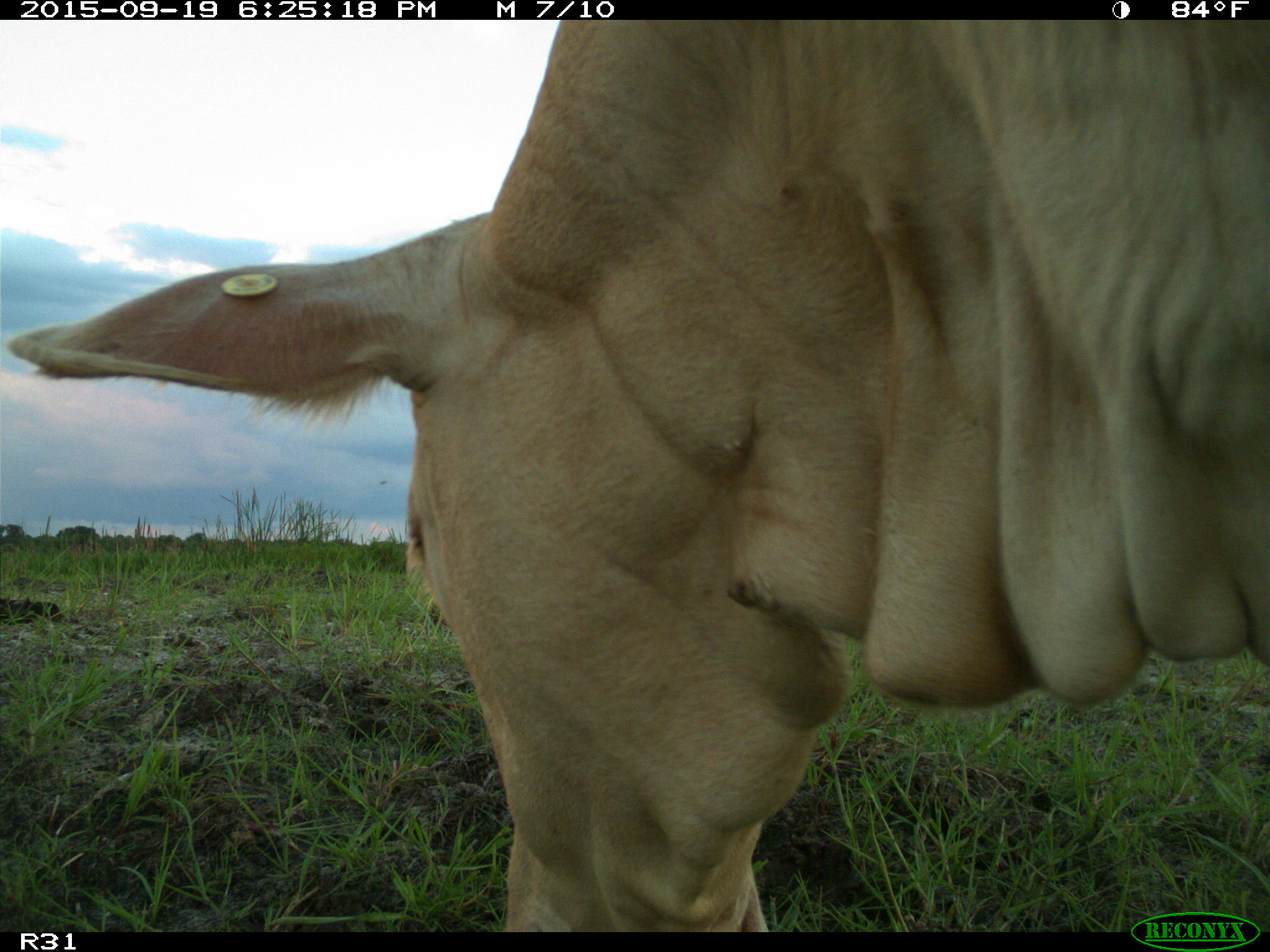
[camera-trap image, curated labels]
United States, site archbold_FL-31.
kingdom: Animalia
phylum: Chordata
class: Mammalia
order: Artiodactyla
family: Bovidae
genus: Bos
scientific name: Bos taurus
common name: domestic cow